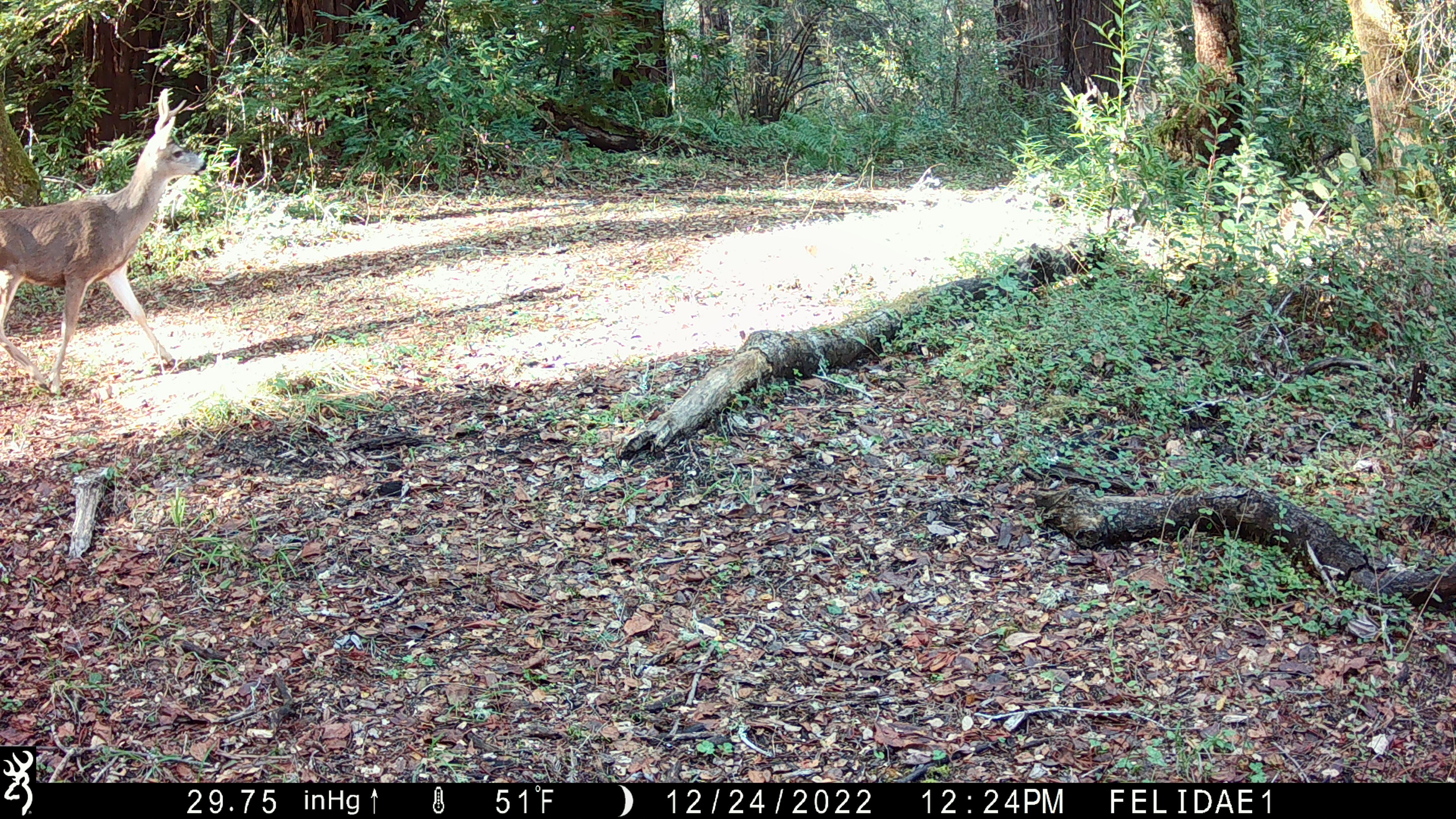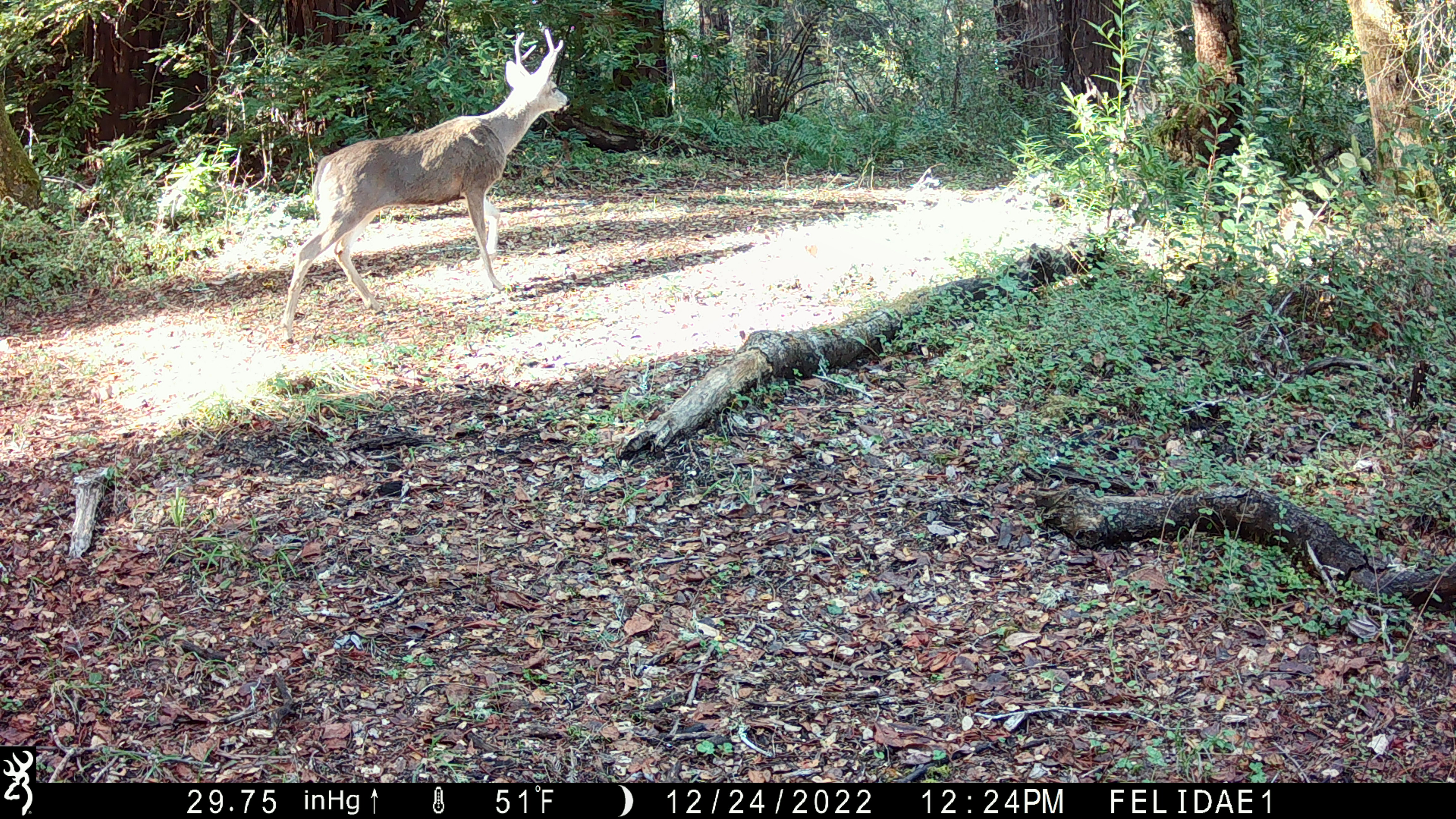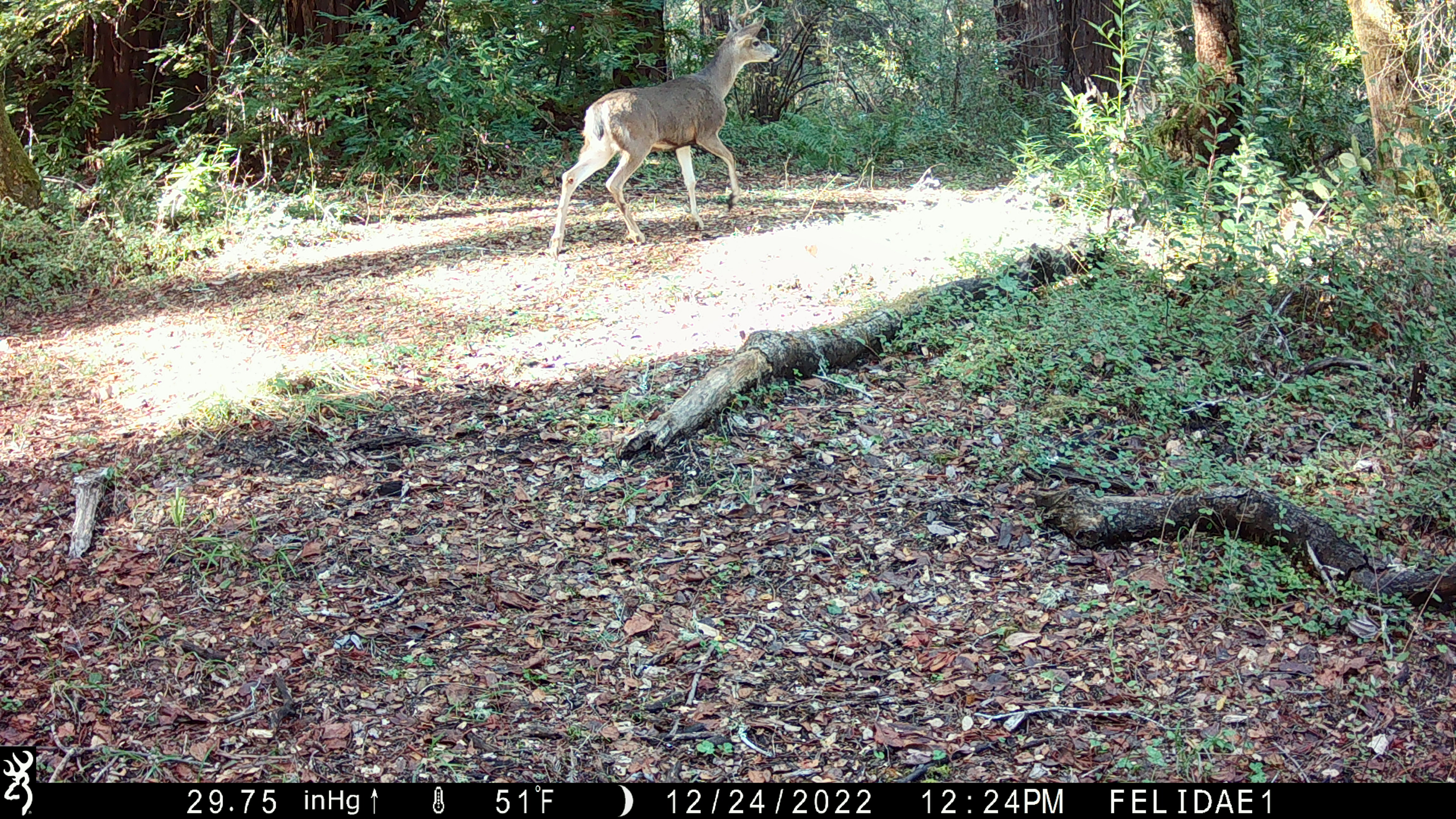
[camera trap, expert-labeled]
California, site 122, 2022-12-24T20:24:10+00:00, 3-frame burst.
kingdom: Animalia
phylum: Chordata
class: Mammalia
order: Artiodactyla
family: Cervidae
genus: Odocoileus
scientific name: Odocoileus hemionus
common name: mule deer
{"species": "mule deer (Odocoileus hemionus)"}